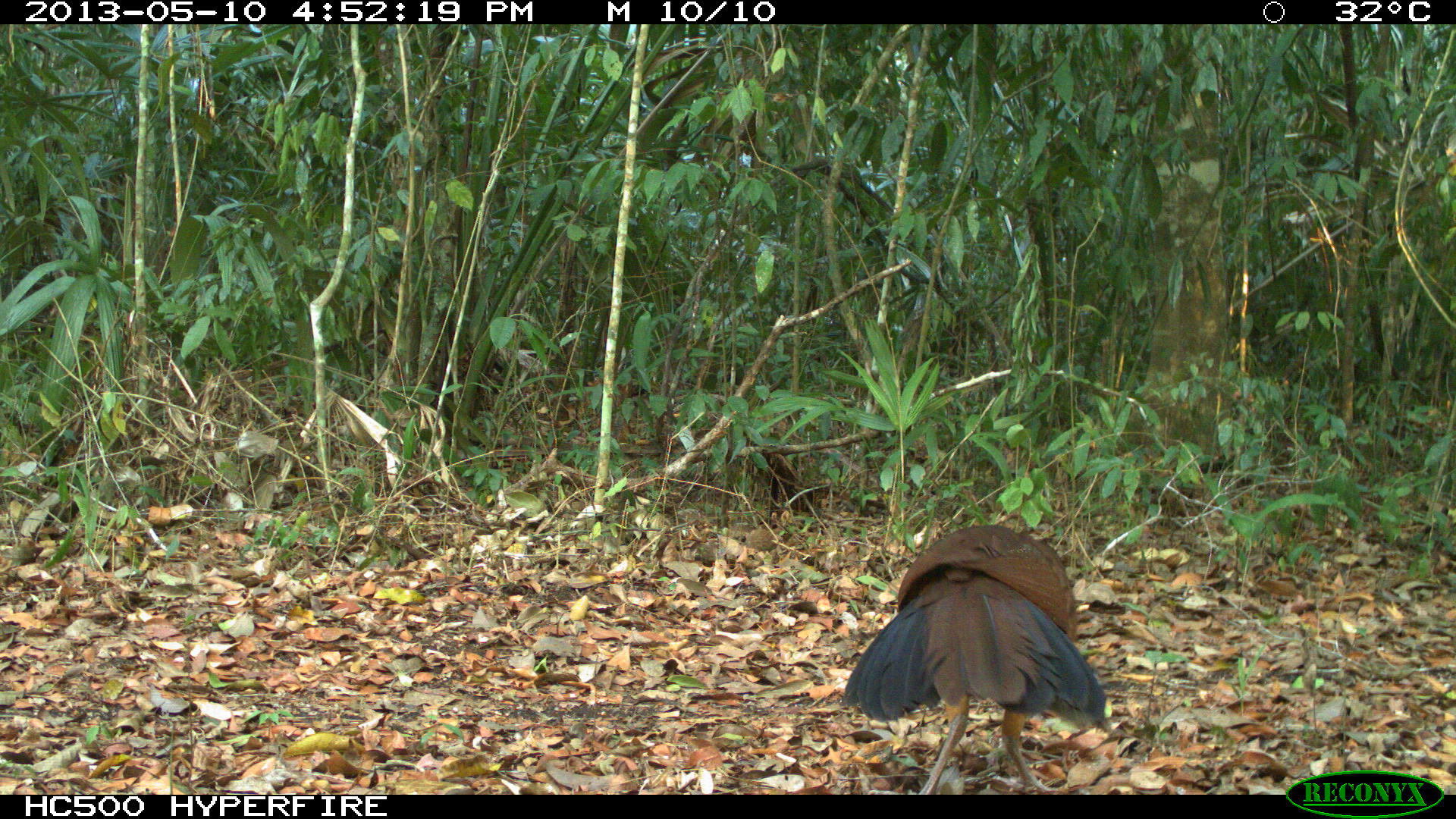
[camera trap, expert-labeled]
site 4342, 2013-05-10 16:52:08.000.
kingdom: Animalia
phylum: Chordata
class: Aves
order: Galliformes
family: Cracidae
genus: Crax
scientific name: Crax rubra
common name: great curassow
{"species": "Crax rubra (great curassow)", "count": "1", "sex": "female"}